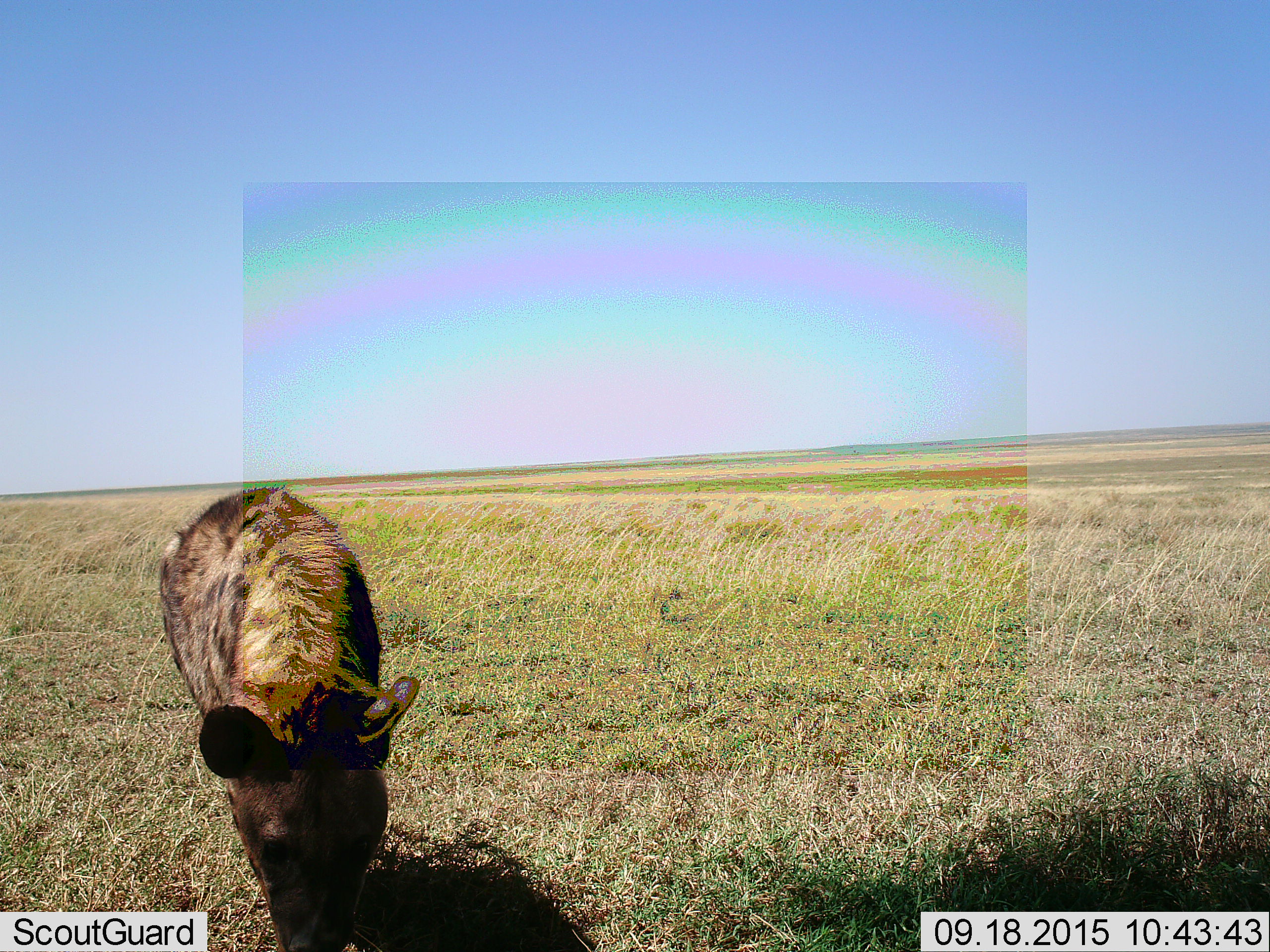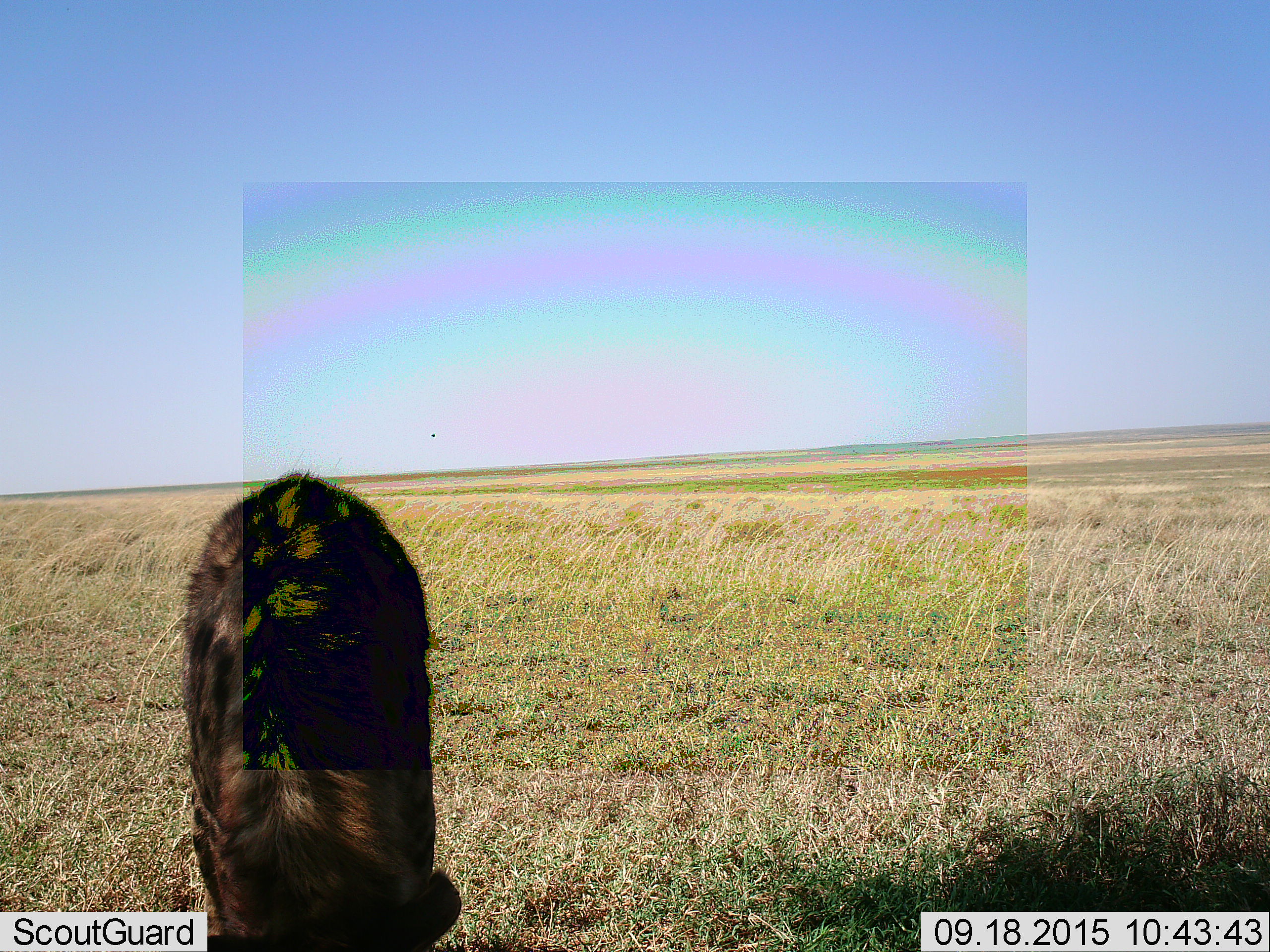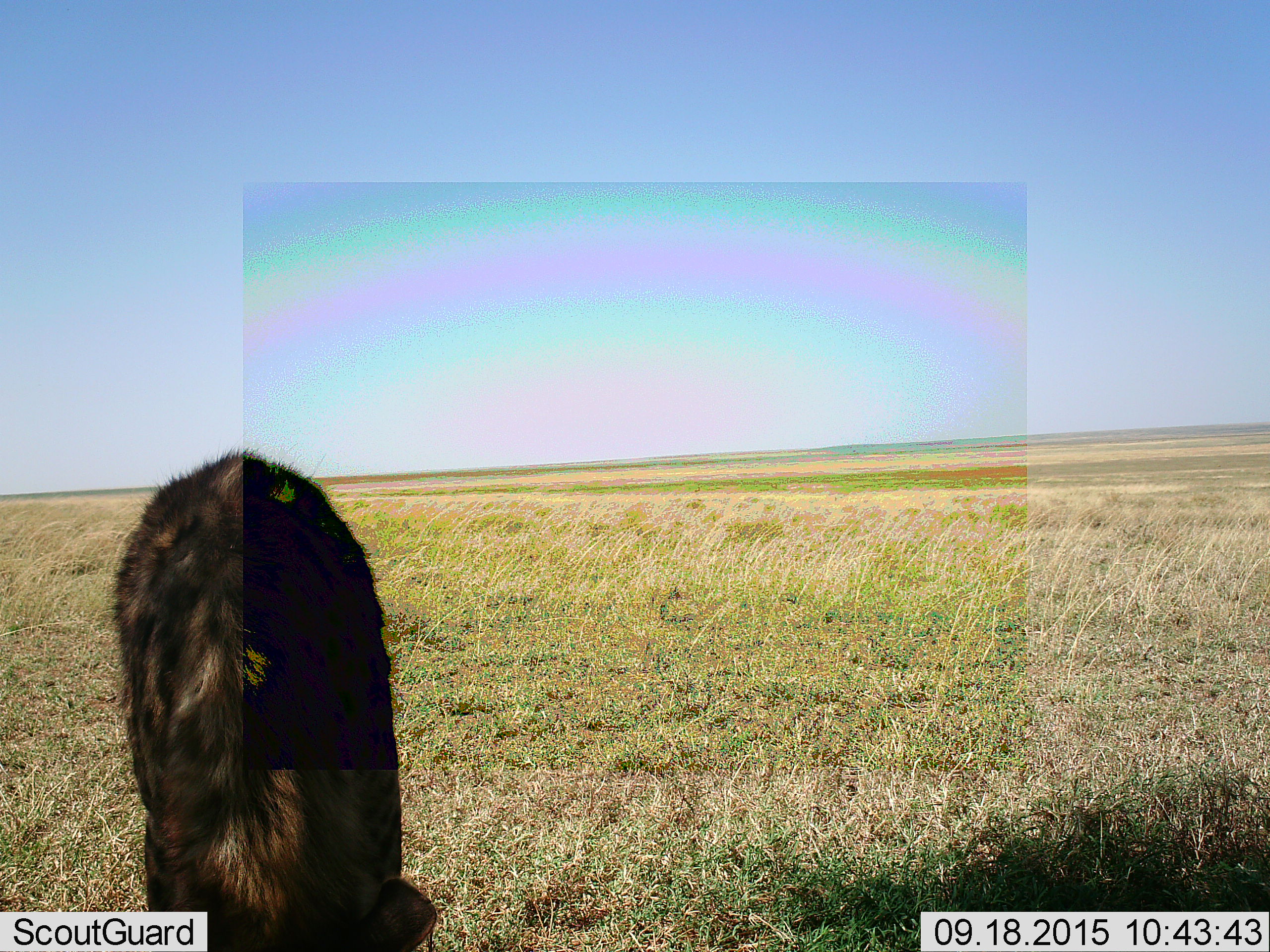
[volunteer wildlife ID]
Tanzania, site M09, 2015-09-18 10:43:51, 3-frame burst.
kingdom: Animalia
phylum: Chordata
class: Mammalia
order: Carnivora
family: Hyaenidae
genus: Crocuta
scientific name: Crocuta crocuta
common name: spotted hyena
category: hyenaspotted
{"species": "hyenaspotted (spotted hyena) (Crocuta crocuta)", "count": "1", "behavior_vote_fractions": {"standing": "0%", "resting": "0%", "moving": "88%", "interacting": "0%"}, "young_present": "0%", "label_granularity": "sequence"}